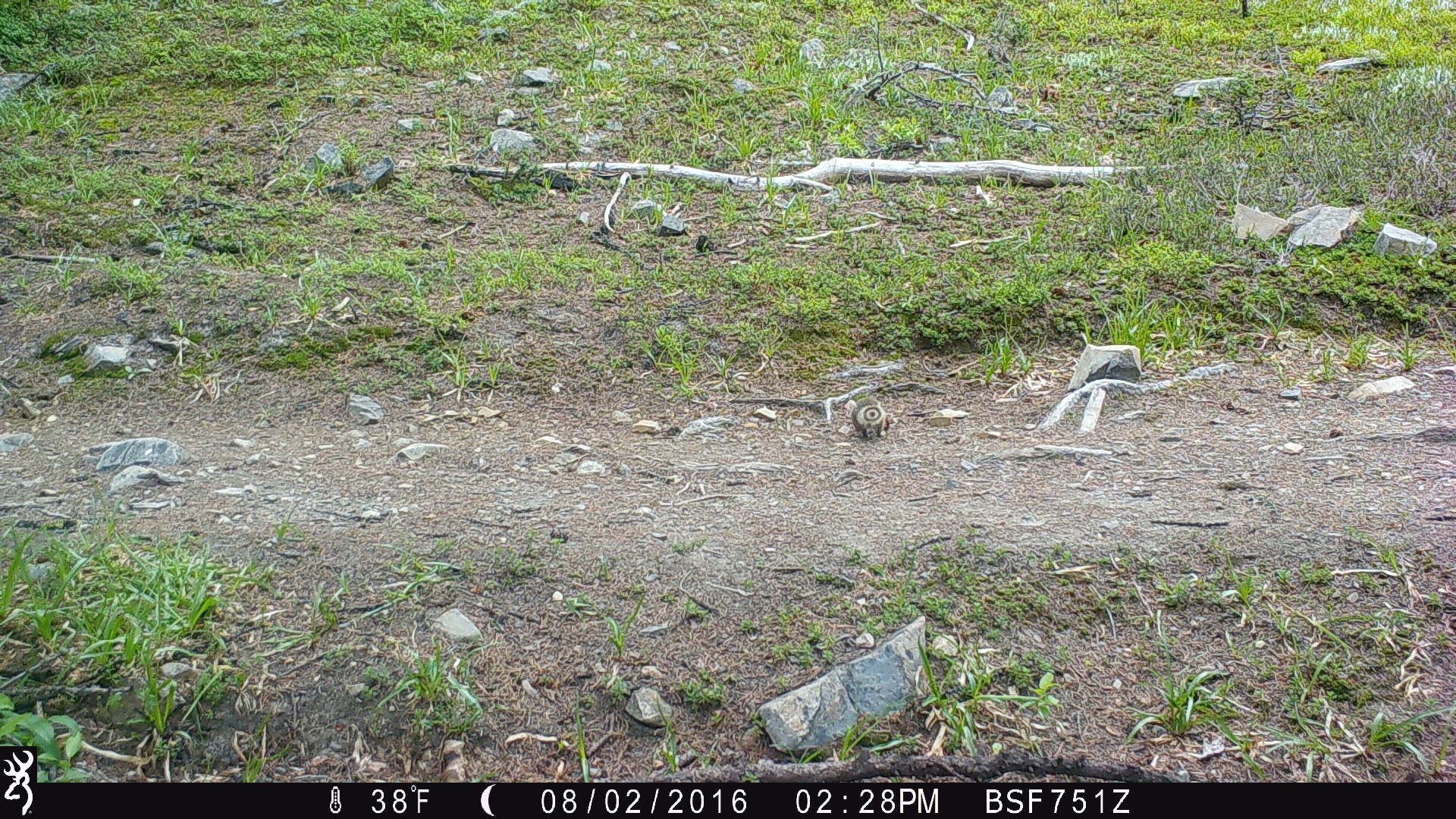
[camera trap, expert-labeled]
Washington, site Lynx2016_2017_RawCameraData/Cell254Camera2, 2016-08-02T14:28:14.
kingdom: Animalia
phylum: Chordata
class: Mammalia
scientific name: Mammalia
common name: small mammal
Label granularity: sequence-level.